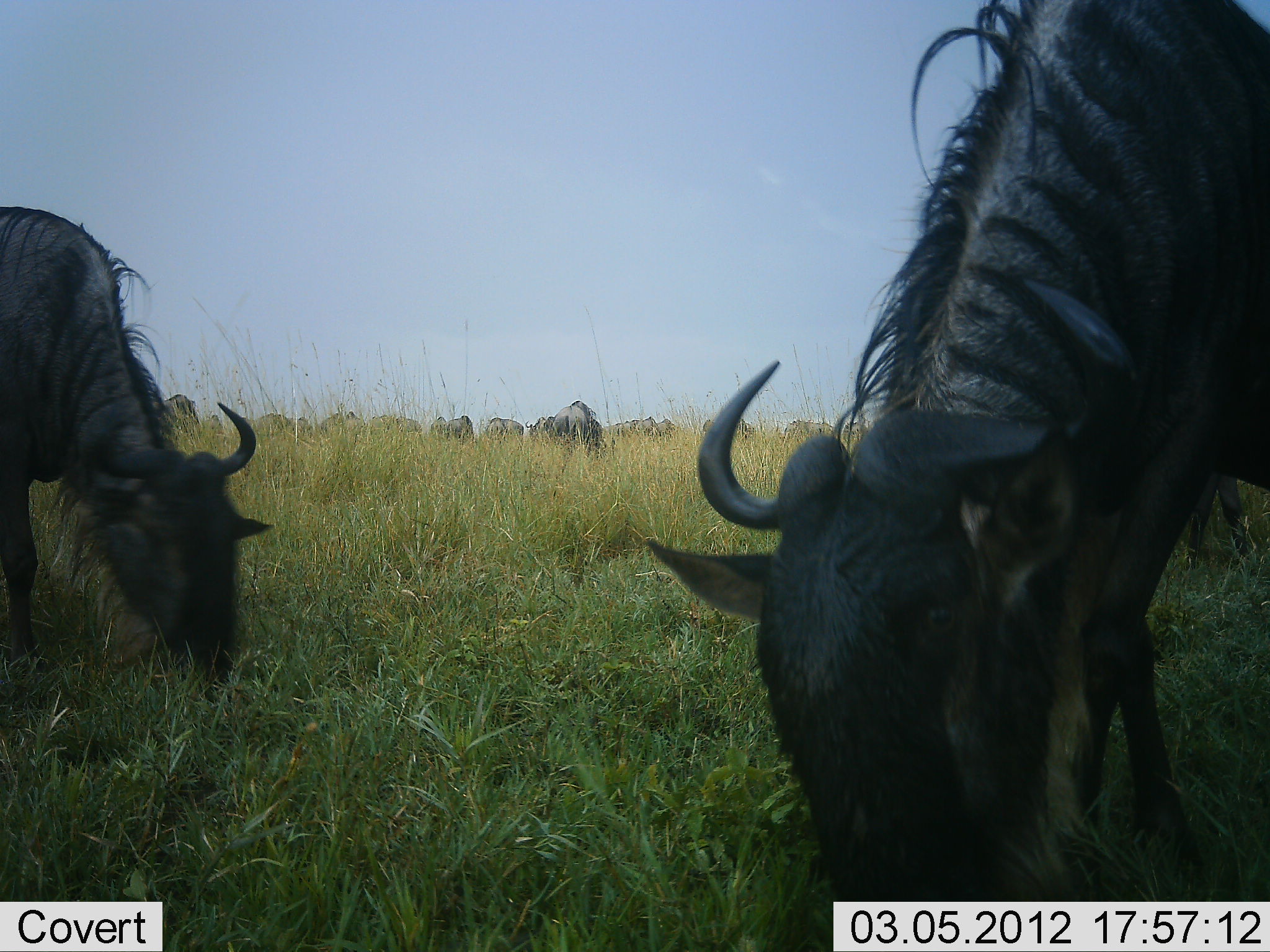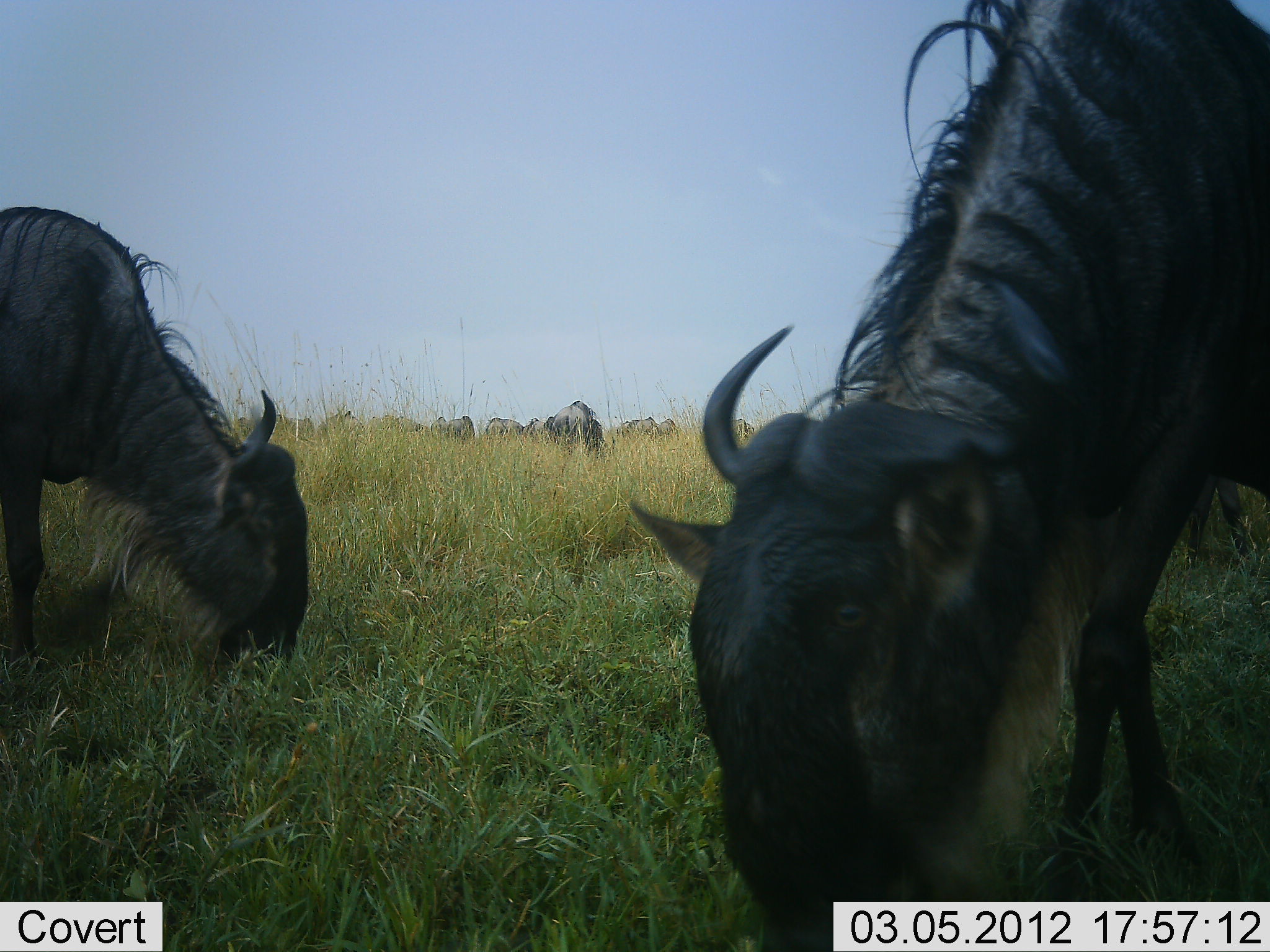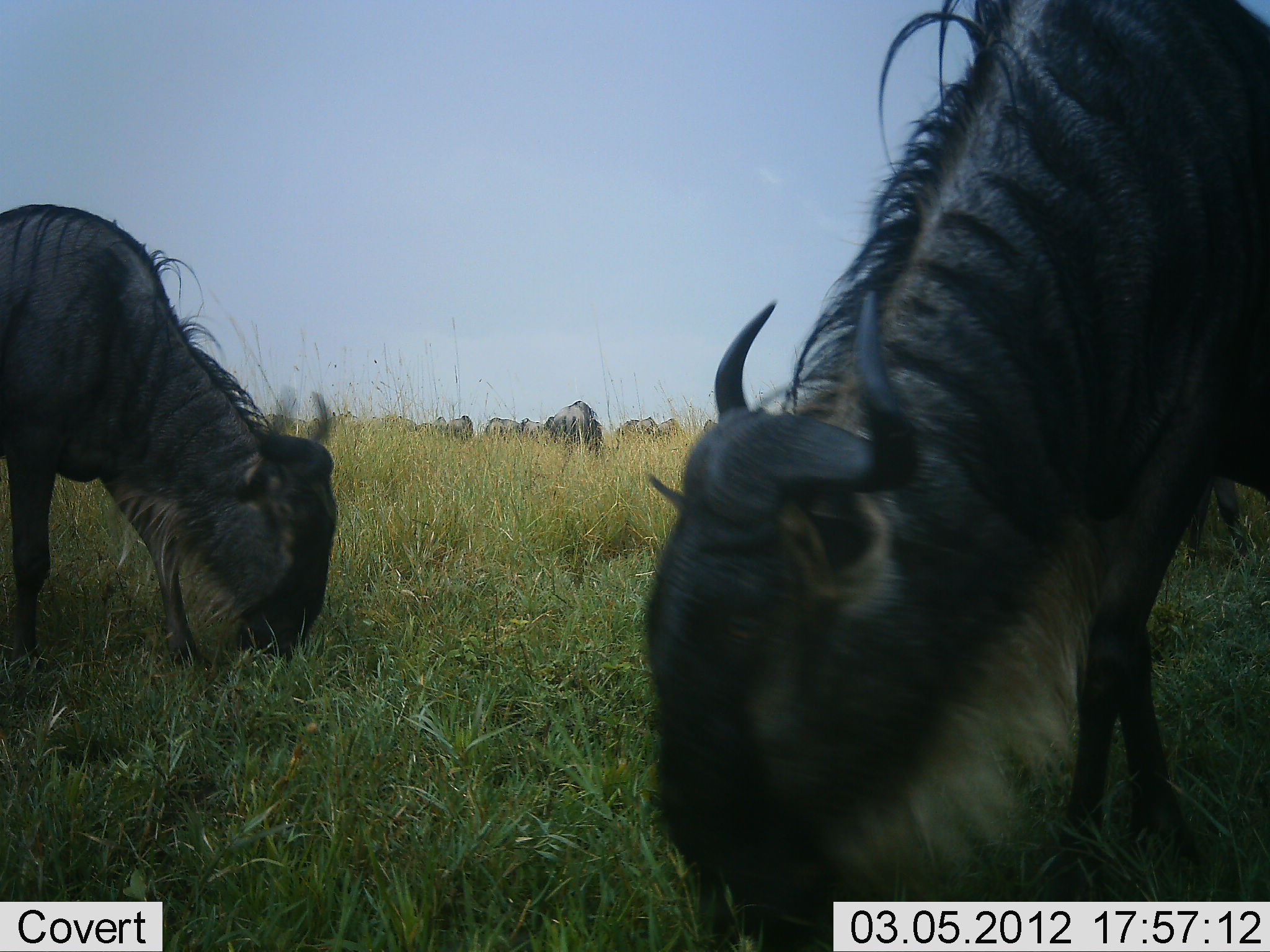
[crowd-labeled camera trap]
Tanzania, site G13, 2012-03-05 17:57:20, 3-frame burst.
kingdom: Animalia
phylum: Chordata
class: Mammalia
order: Artiodactyla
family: Bovidae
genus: Connochaetes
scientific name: Connochaetes taurinus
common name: blue wildebeest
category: wildebeest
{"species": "wildebeest (blue wildebeest) (Connochaetes taurinus)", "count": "11-50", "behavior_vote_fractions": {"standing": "44%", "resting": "0%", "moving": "12%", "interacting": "0%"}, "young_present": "0%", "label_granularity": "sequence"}